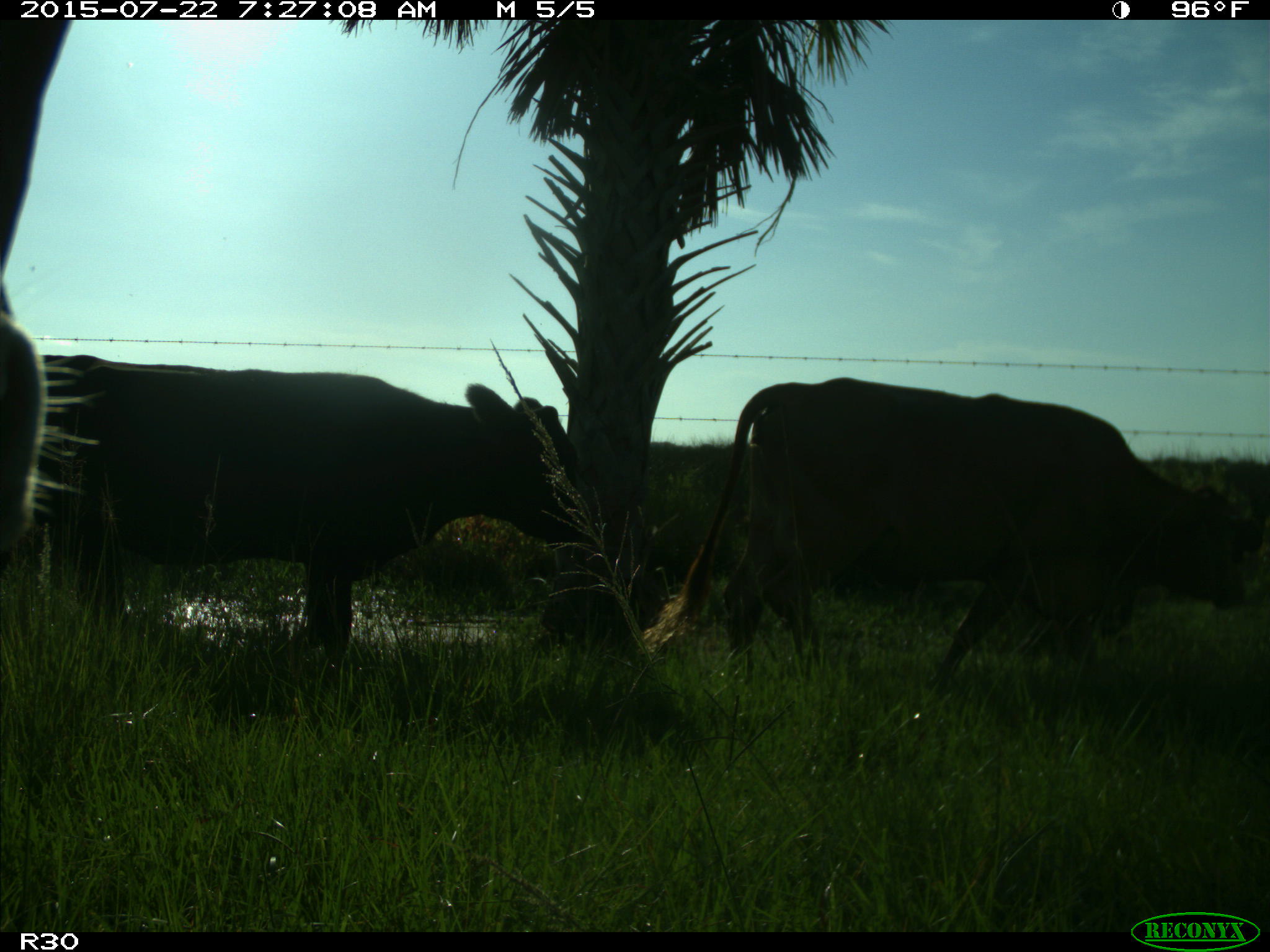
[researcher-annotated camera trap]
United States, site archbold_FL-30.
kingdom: Animalia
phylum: Chordata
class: Mammalia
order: Artiodactyla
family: Bovidae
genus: Bos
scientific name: Bos taurus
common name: domestic cow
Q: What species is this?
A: Bos taurus (domestic cow).